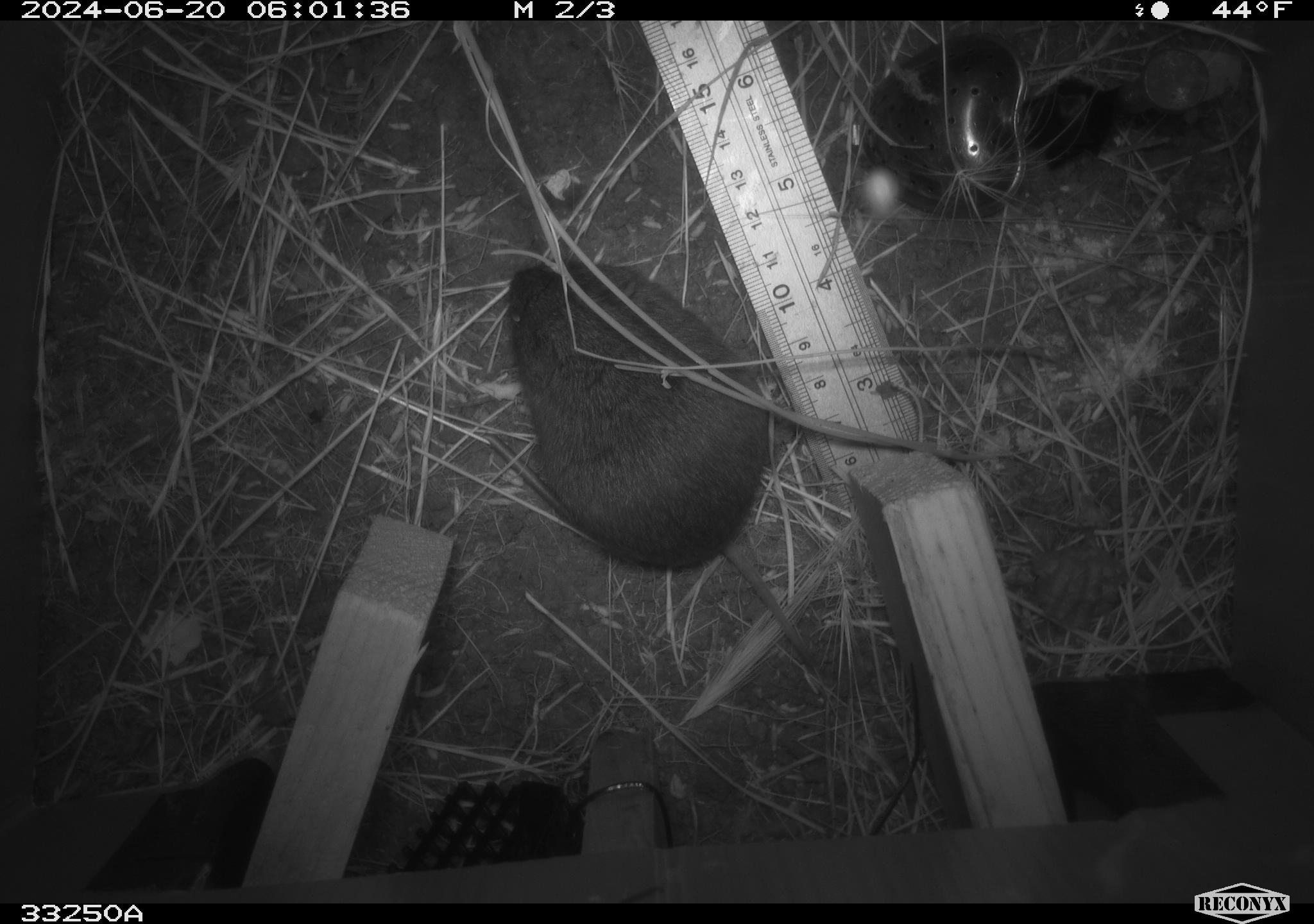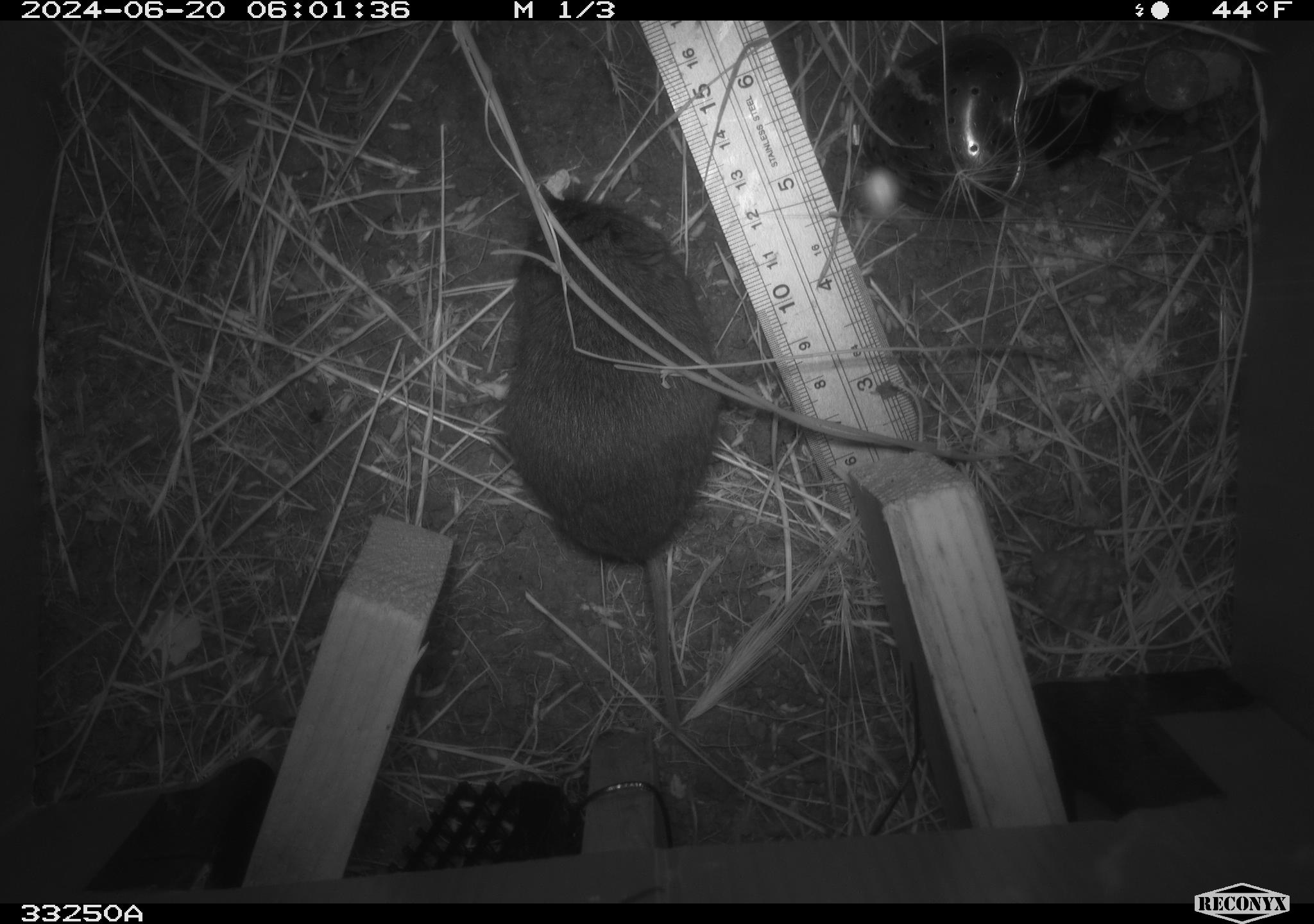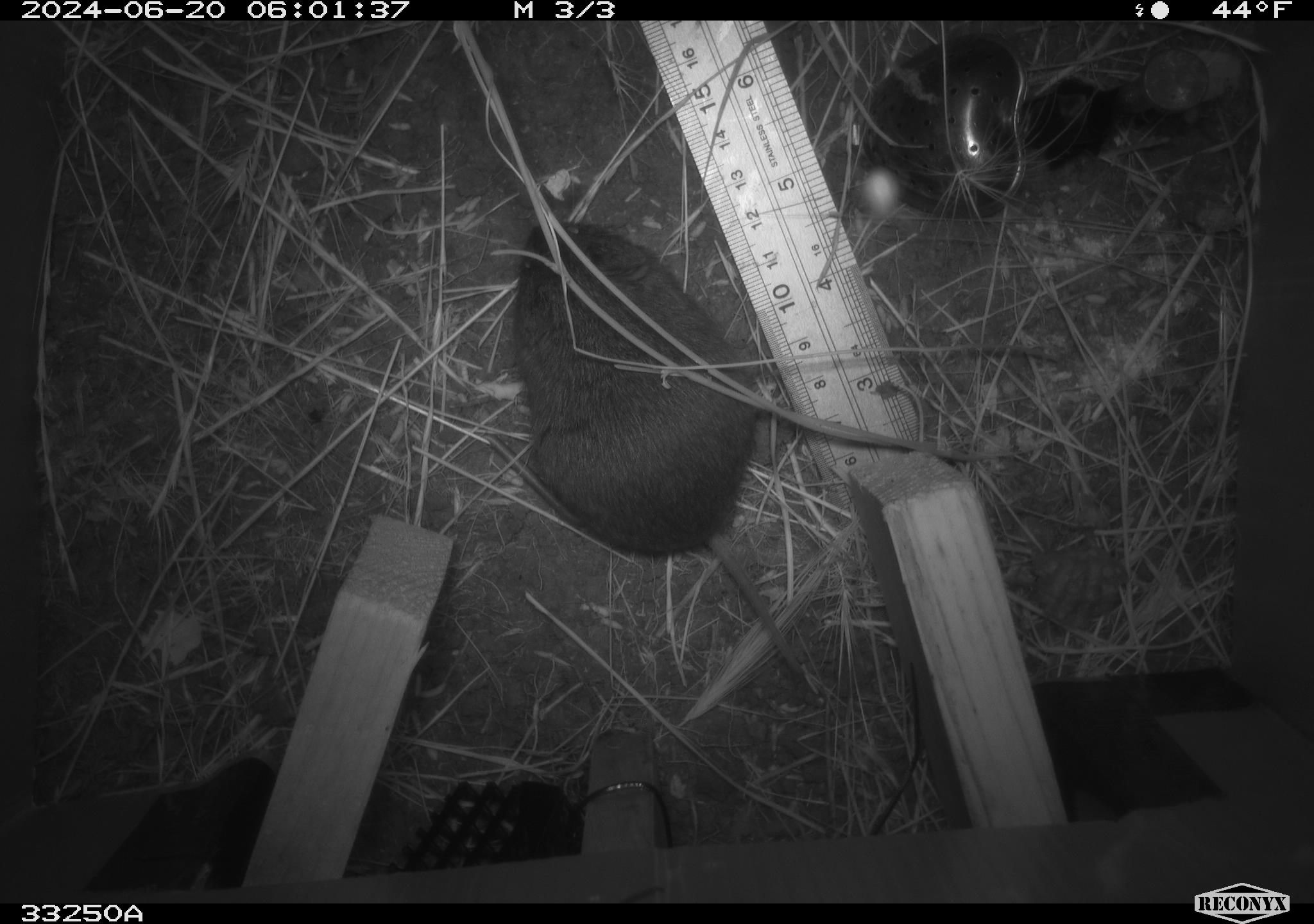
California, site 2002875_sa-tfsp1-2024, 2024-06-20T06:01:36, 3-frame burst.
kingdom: Animalia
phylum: Chordata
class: Mammalia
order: Rodentia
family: Cricetidae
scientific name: Arvicolinae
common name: voles, lemmings, and muskrats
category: arvicolinae subfamily